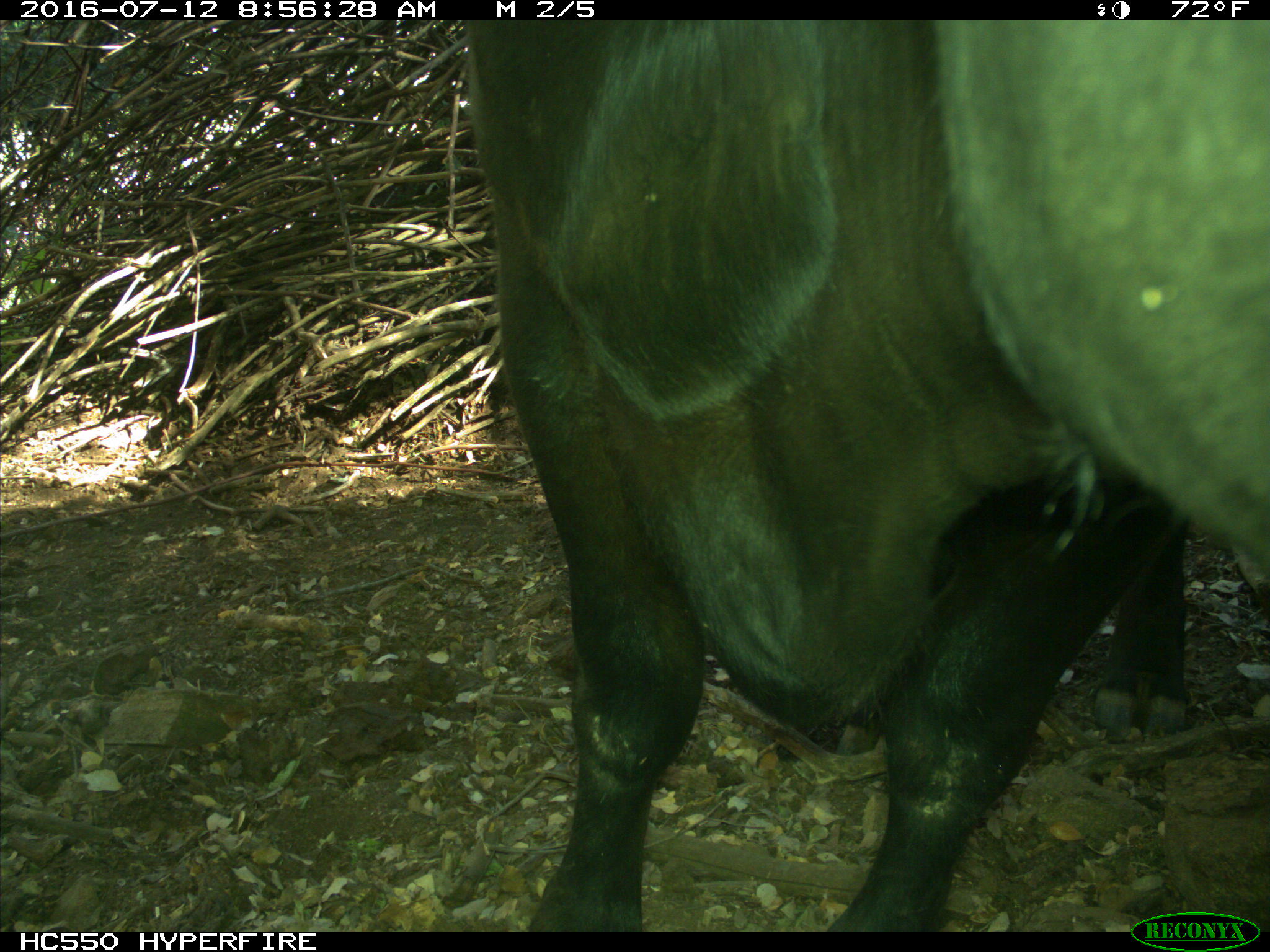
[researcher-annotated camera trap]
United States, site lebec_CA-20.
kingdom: Animalia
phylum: Chordata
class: Mammalia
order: Artiodactyla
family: Bovidae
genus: Bos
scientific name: Bos taurus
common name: domestic cow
Bos taurus (domestic cow).